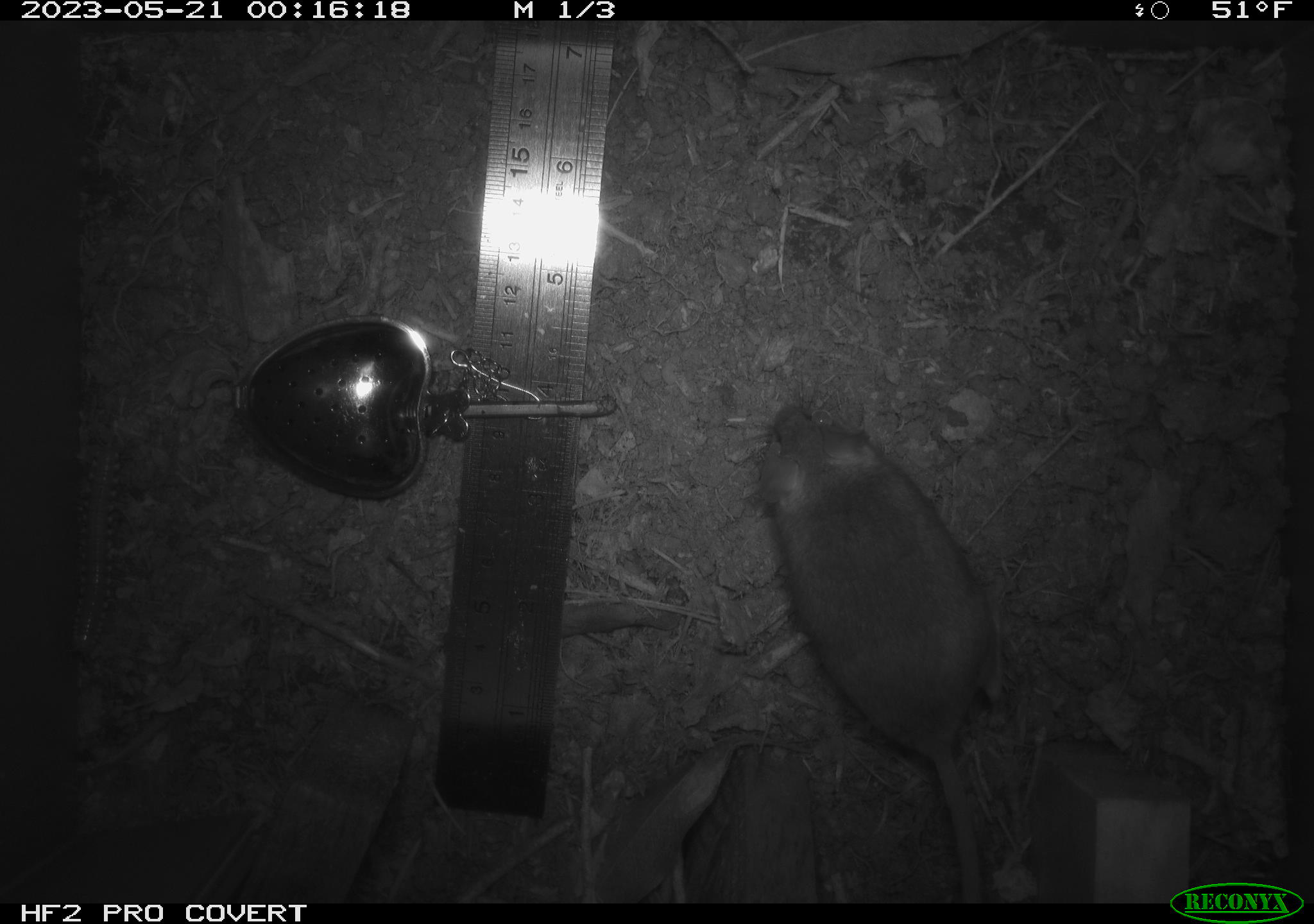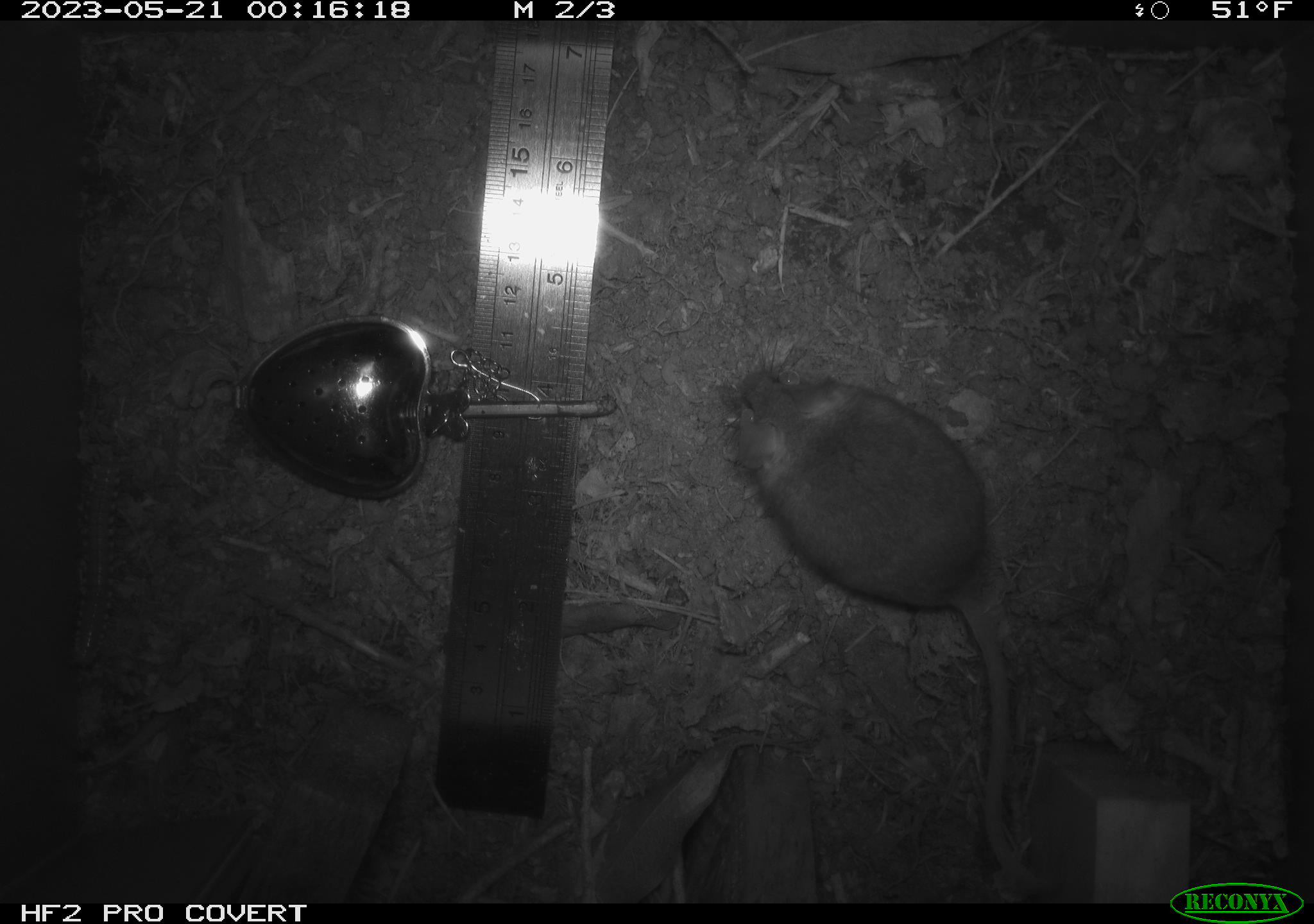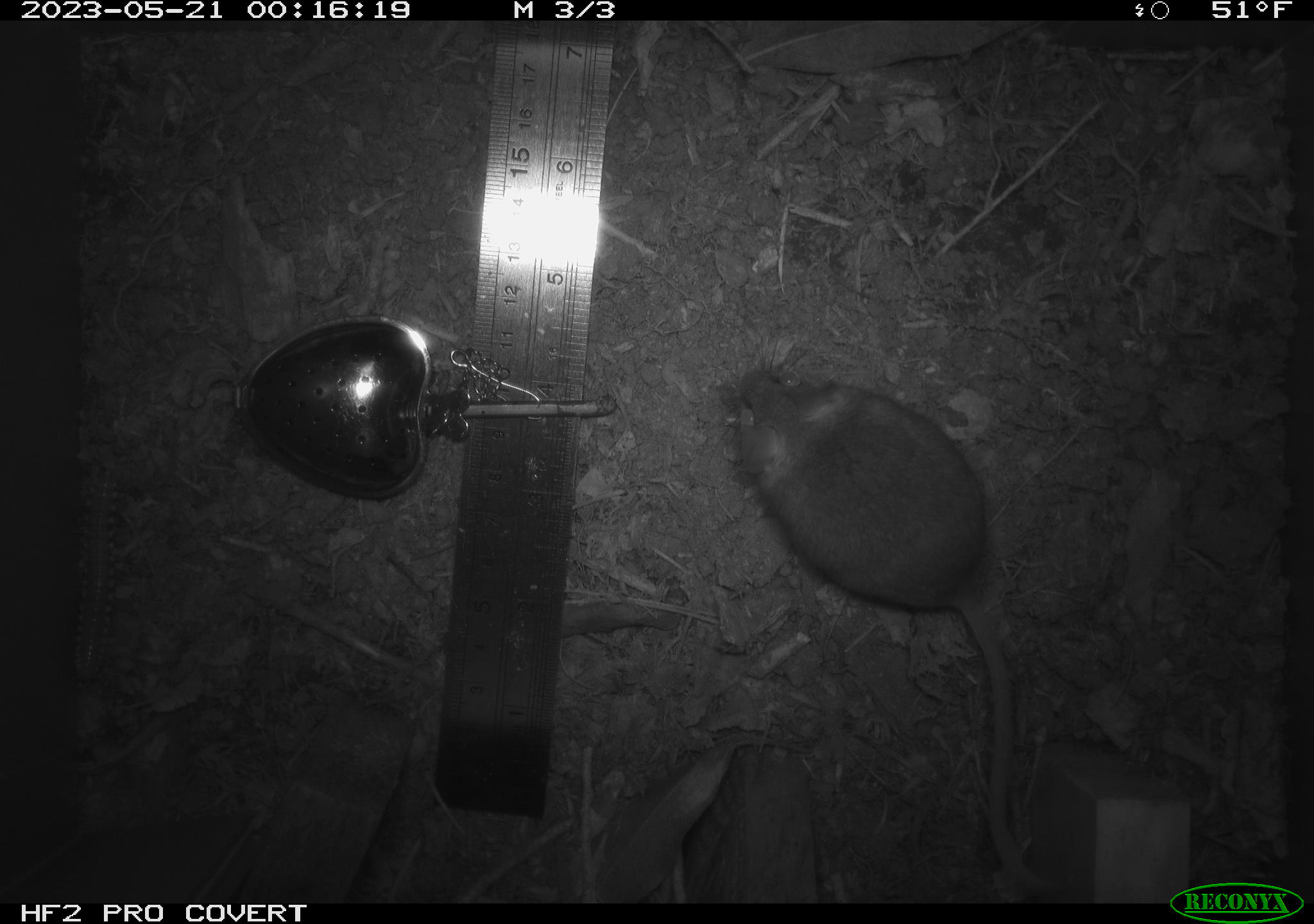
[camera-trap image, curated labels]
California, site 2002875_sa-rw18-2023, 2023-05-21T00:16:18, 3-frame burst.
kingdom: Animalia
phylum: Chordata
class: Mammalia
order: Rodentia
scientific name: Rodentia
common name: mouse species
Mouse species (Rodentia).